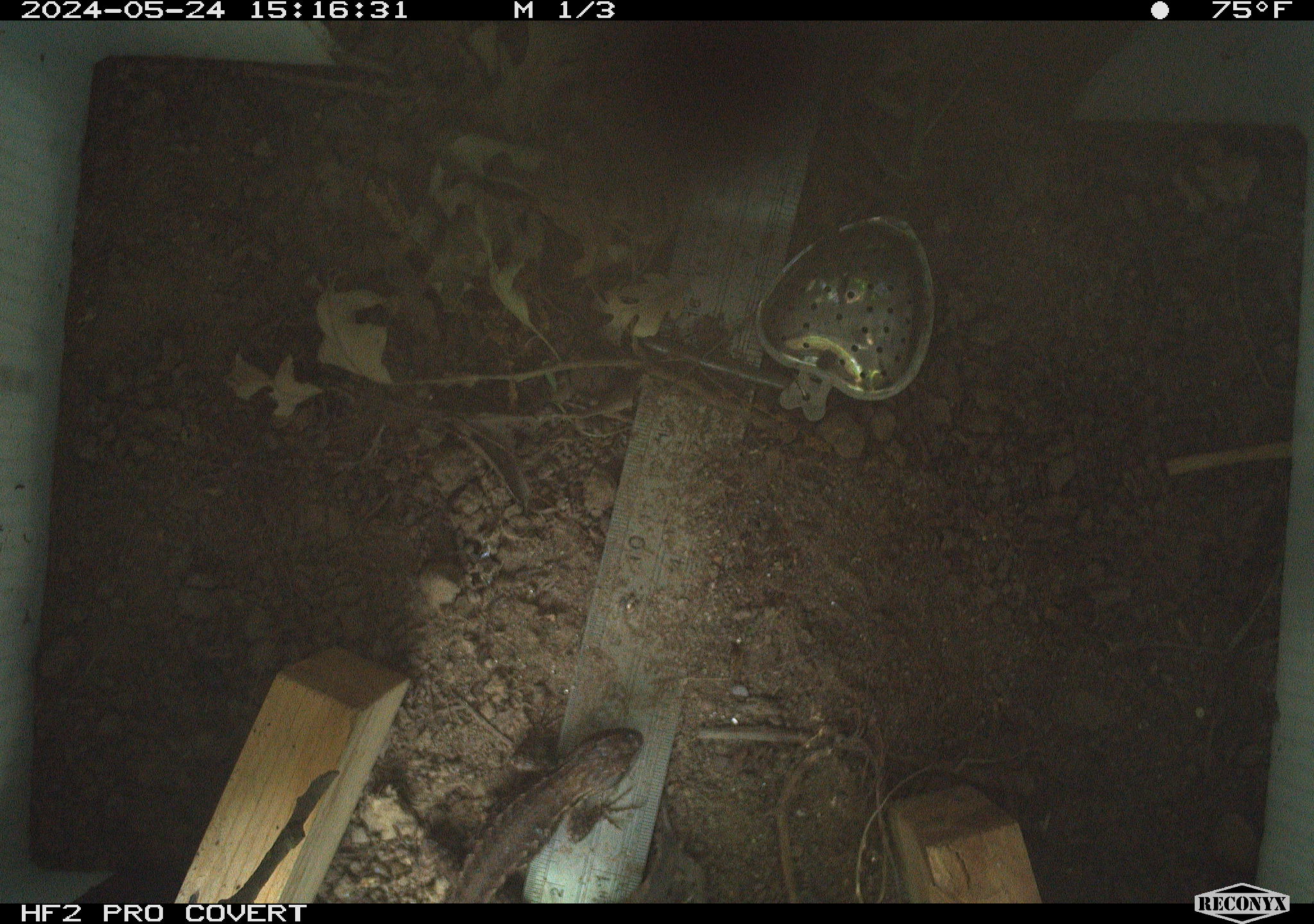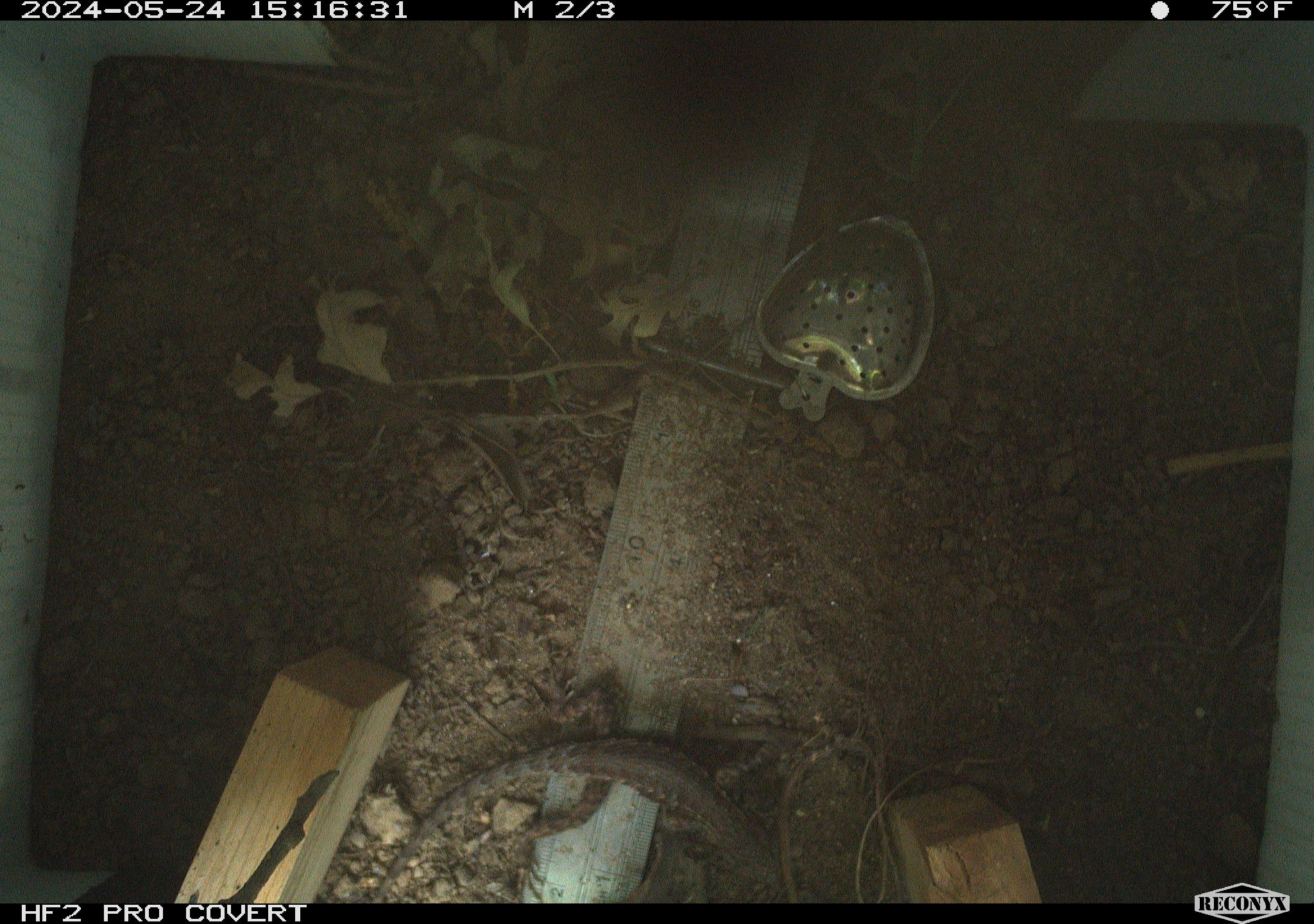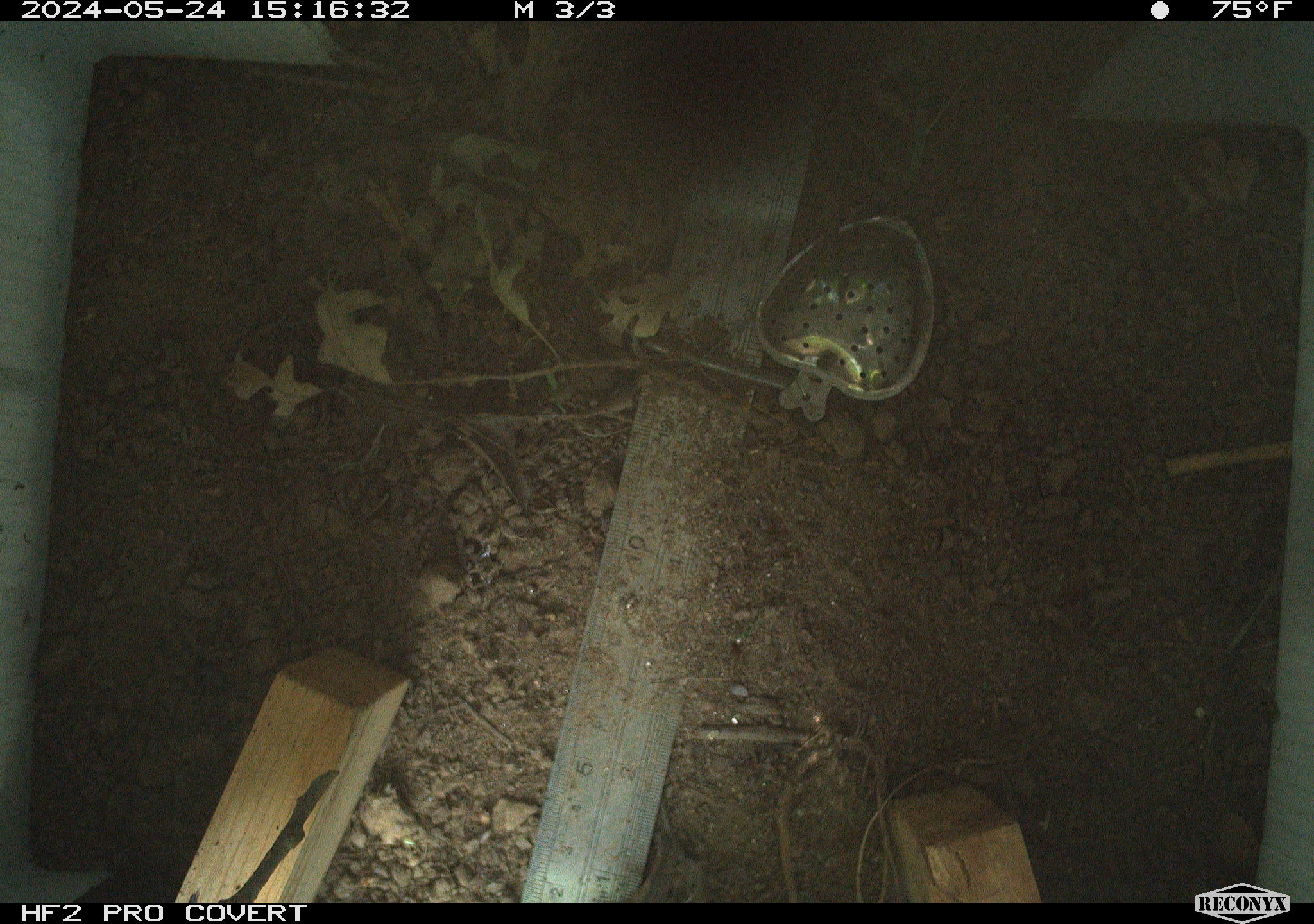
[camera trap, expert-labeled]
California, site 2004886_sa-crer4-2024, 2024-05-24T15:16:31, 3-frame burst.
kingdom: Animalia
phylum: Chordata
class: Reptilia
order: Squamata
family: Phrynosomatidae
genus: Sceloporus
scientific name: Sceloporus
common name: spiny lizards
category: sceloporus species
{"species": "sceloporus species (spiny lizards) (Sceloporus)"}